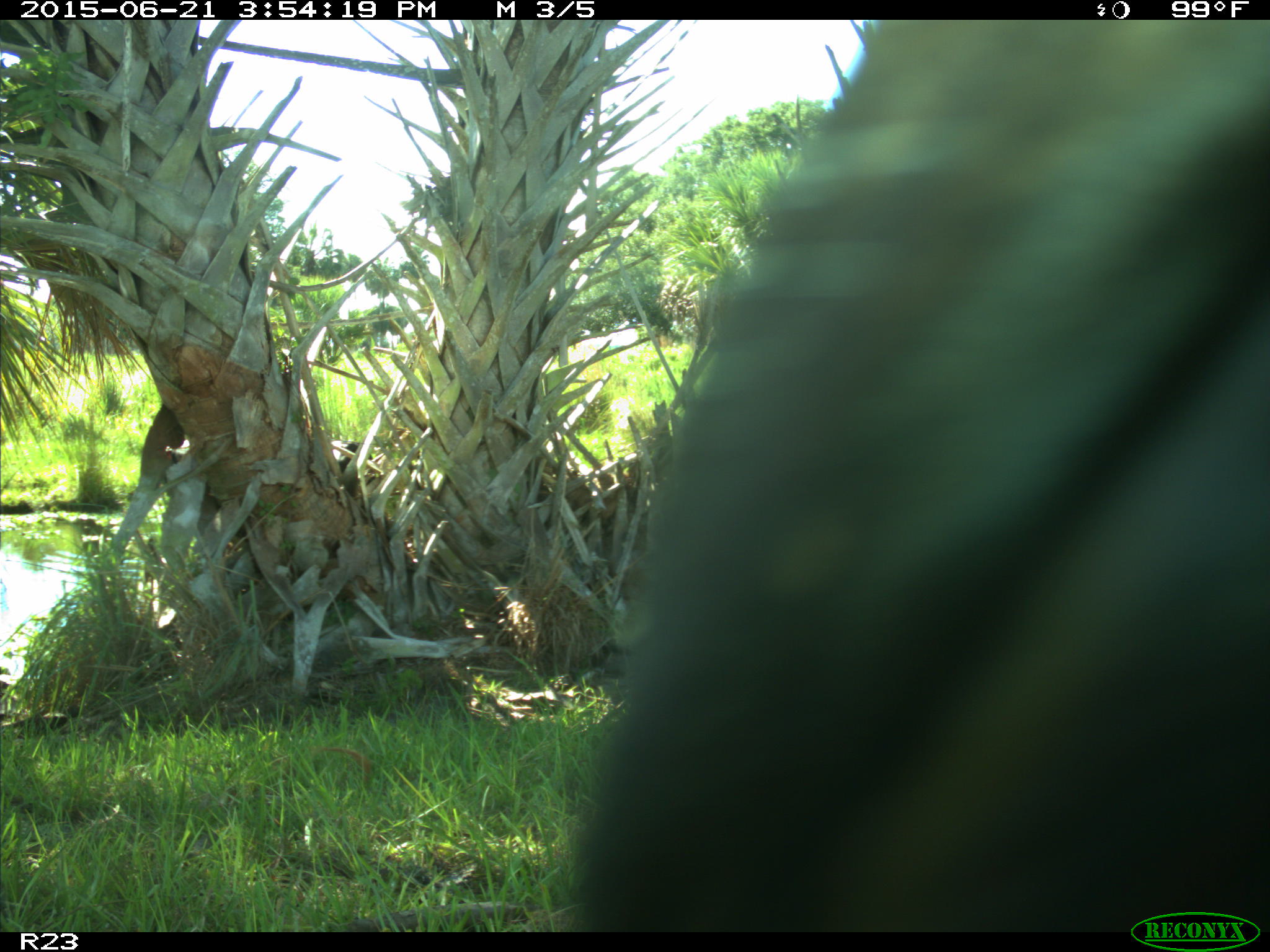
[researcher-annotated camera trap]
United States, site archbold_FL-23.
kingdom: Animalia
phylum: Chordata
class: Mammalia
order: Artiodactyla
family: Bovidae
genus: Bos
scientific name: Bos taurus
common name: domestic cow